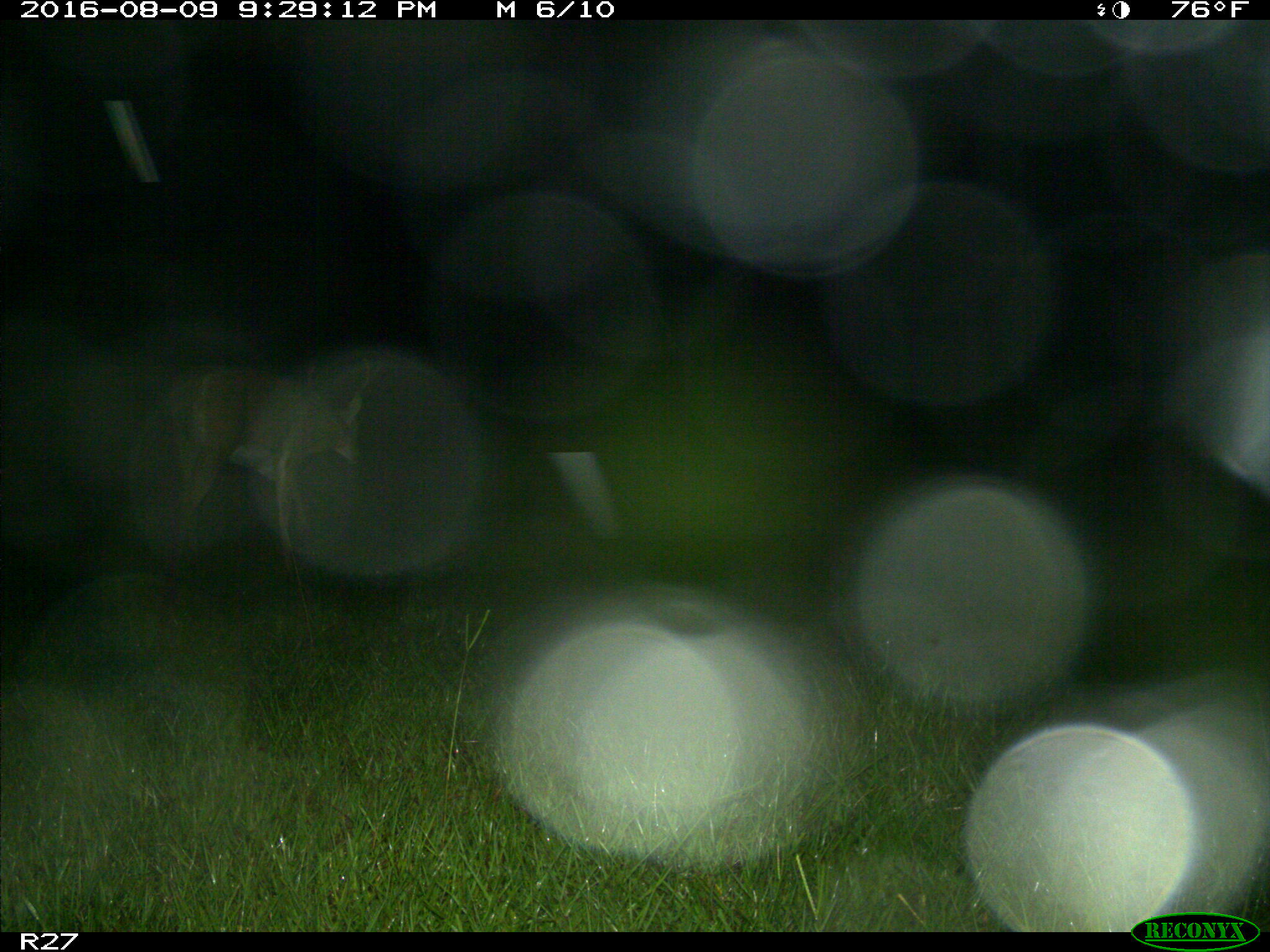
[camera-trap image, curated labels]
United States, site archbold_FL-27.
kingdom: Animalia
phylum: Chordata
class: Mammalia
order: Artiodactyla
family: Cervidae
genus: Odocoileus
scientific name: Odocoileus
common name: deer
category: unidentified deer